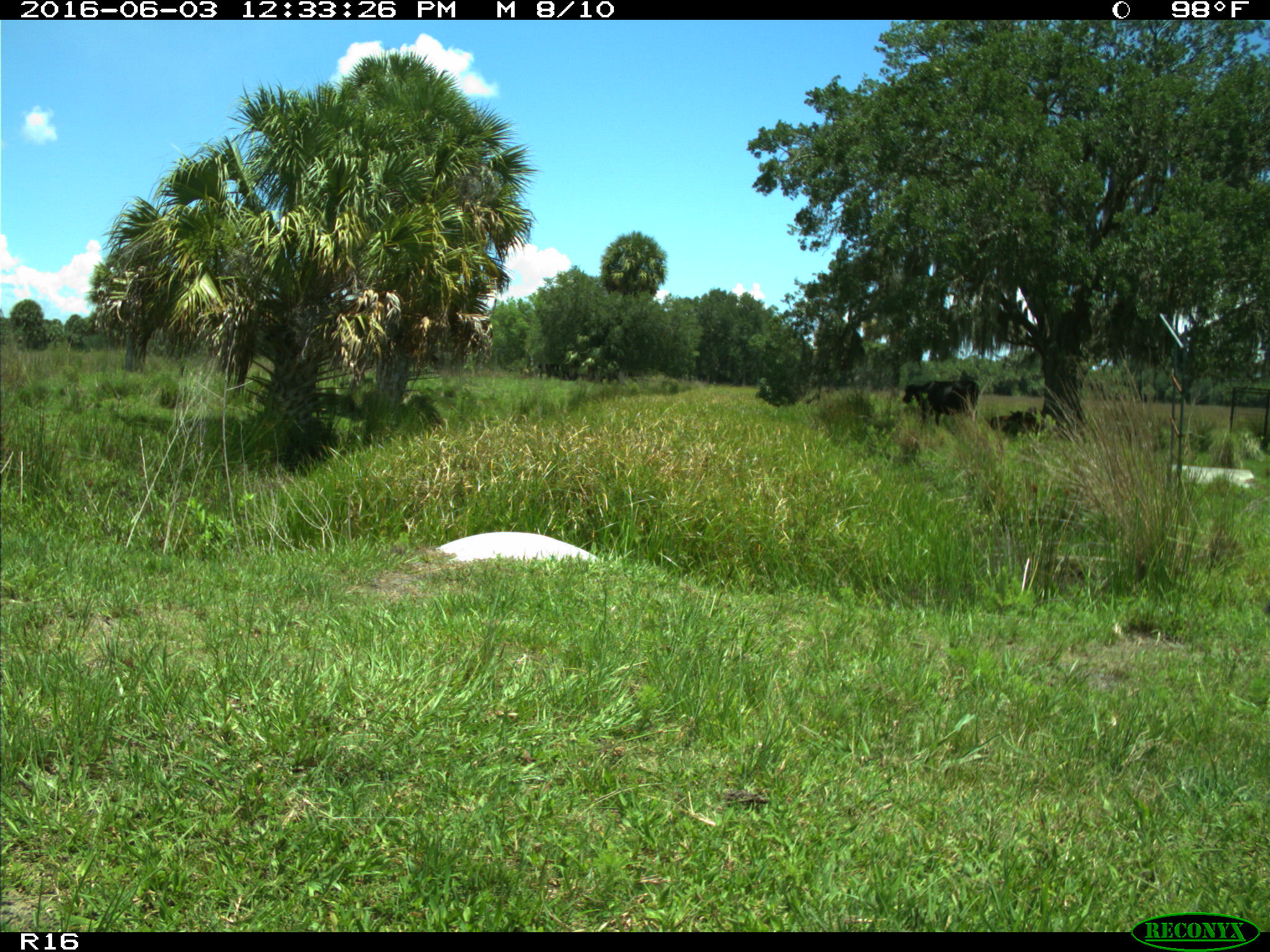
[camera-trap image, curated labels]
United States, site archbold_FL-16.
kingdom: Animalia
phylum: Chordata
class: Mammalia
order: Artiodactyla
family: Bovidae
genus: Bos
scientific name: Bos taurus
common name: domestic cow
Bos taurus (domestic cow).